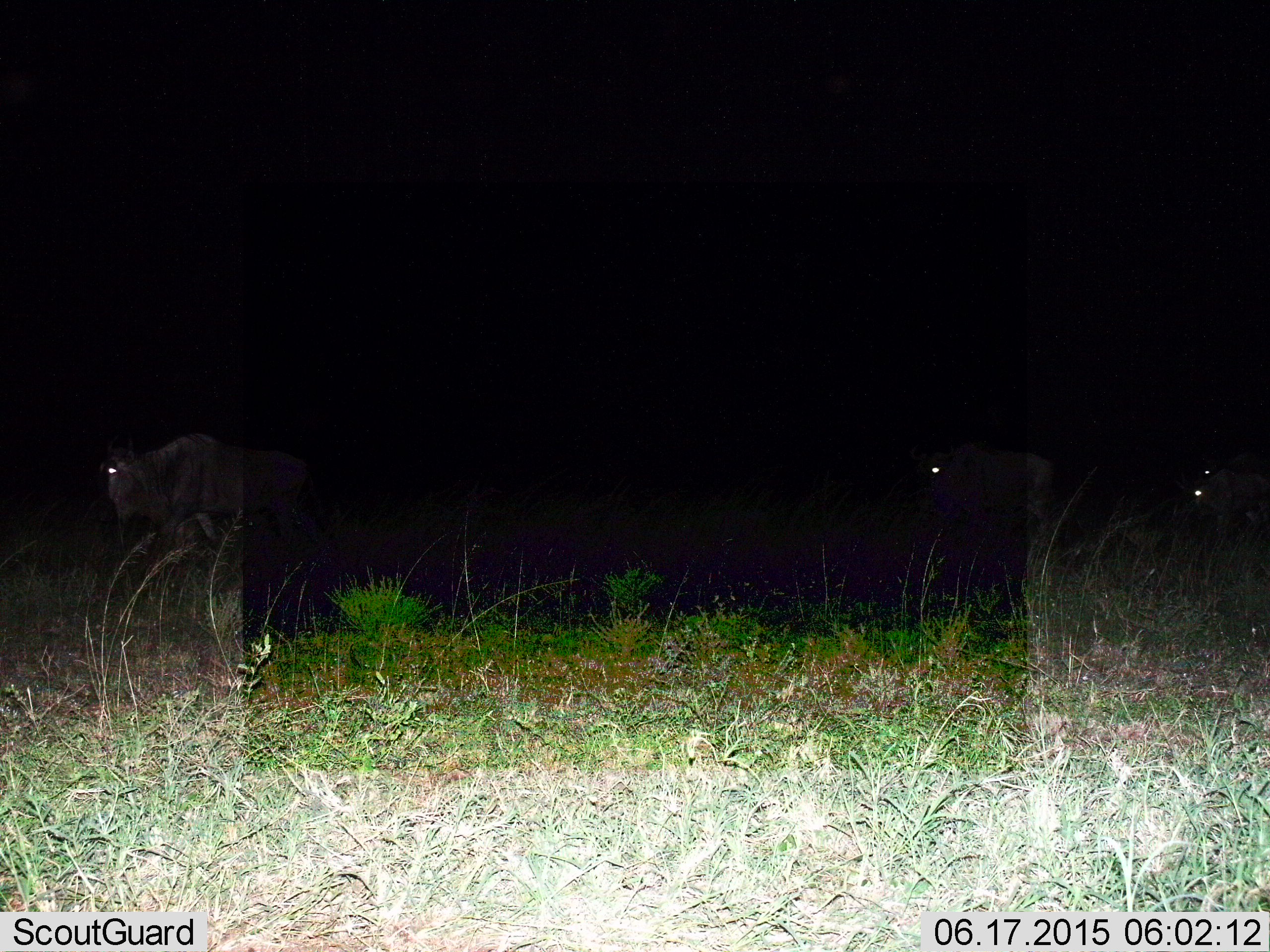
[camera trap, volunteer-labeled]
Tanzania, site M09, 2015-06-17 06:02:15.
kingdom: Animalia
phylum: Chordata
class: Mammalia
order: Artiodactyla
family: Bovidae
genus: Connochaetes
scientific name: Connochaetes taurinus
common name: blue wildebeest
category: wildebeest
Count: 3.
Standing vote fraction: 30%.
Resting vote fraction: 20%.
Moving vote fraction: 60%.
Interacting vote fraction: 0%.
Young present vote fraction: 0%.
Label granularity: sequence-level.